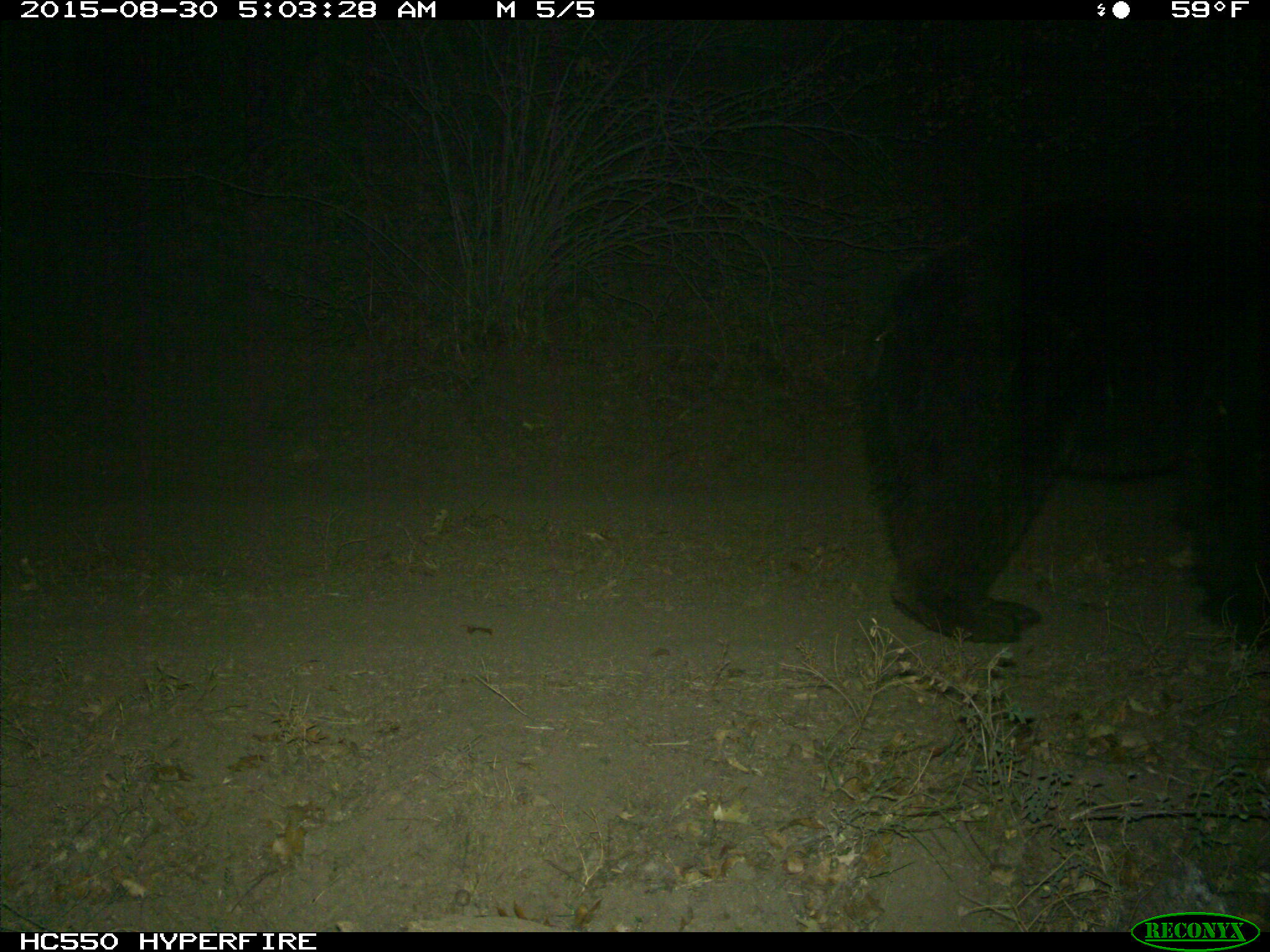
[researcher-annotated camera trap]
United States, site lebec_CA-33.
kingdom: Animalia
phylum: Chordata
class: Mammalia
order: Carnivora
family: Ursidae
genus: Ursus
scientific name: Ursus americanus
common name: american black bear